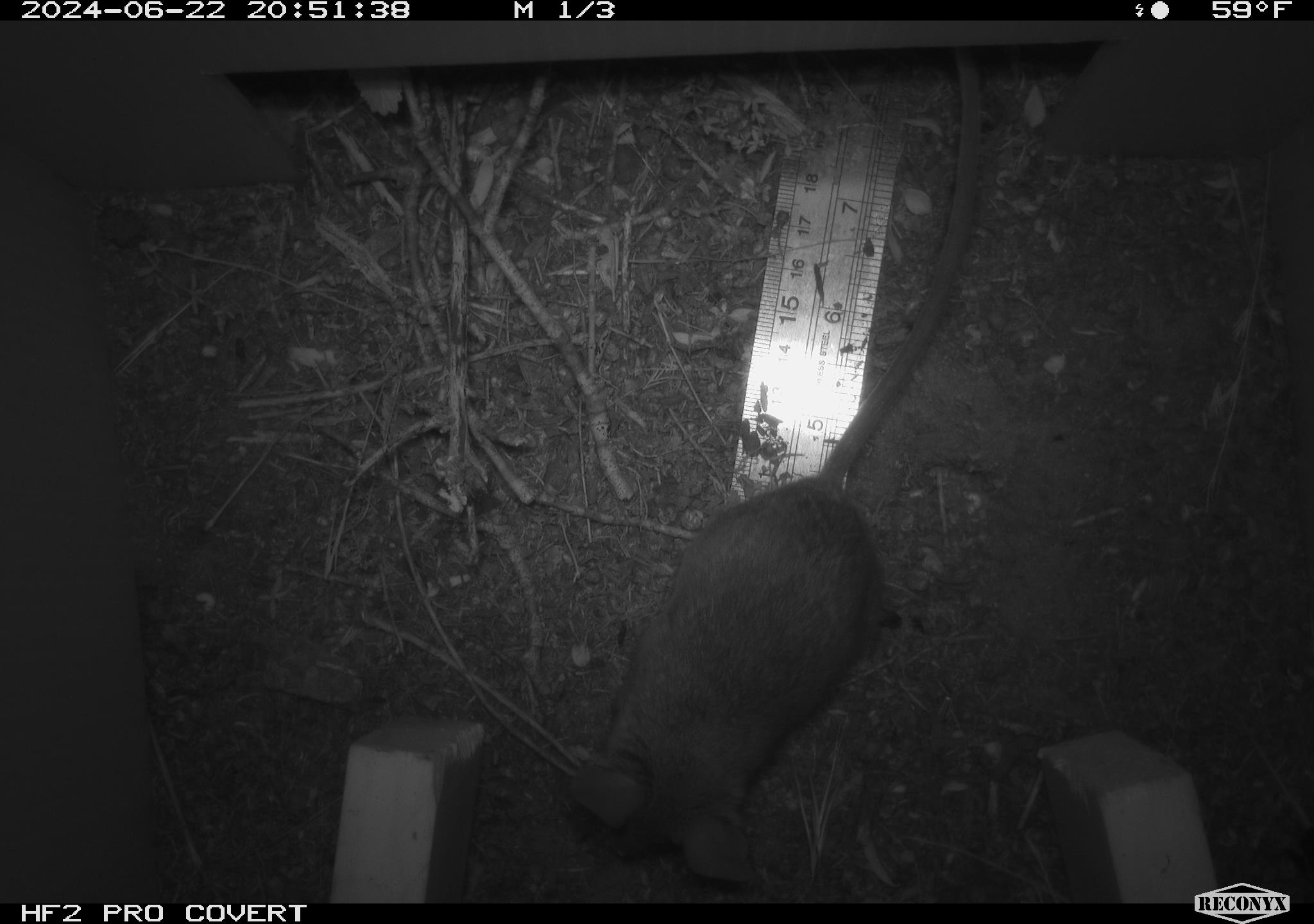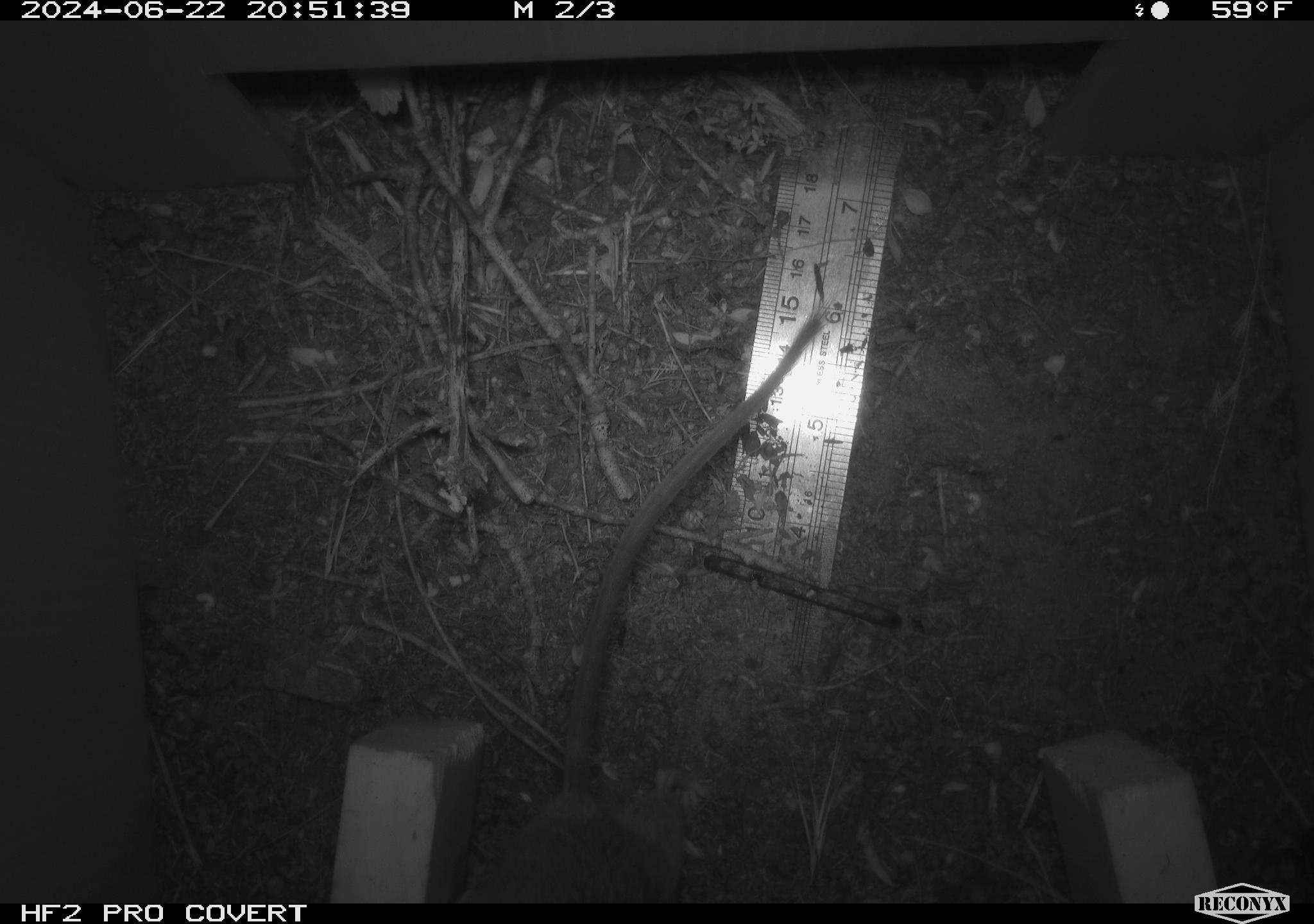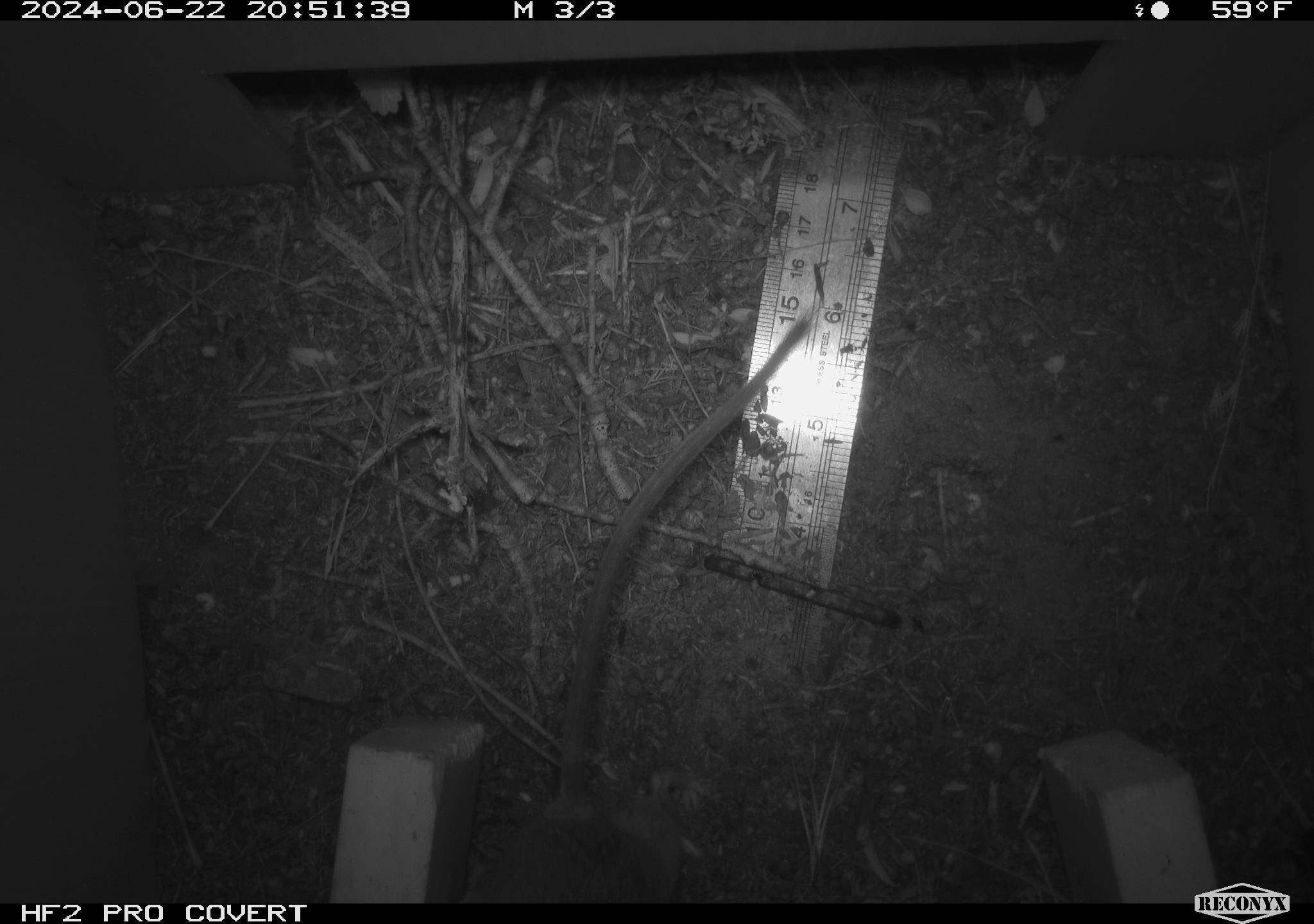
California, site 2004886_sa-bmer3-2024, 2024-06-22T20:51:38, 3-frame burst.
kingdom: Animalia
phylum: Chordata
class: Mammalia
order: Rodentia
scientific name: Rodentia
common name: woodrat or rat or mouse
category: woodrat or rat or mouse species